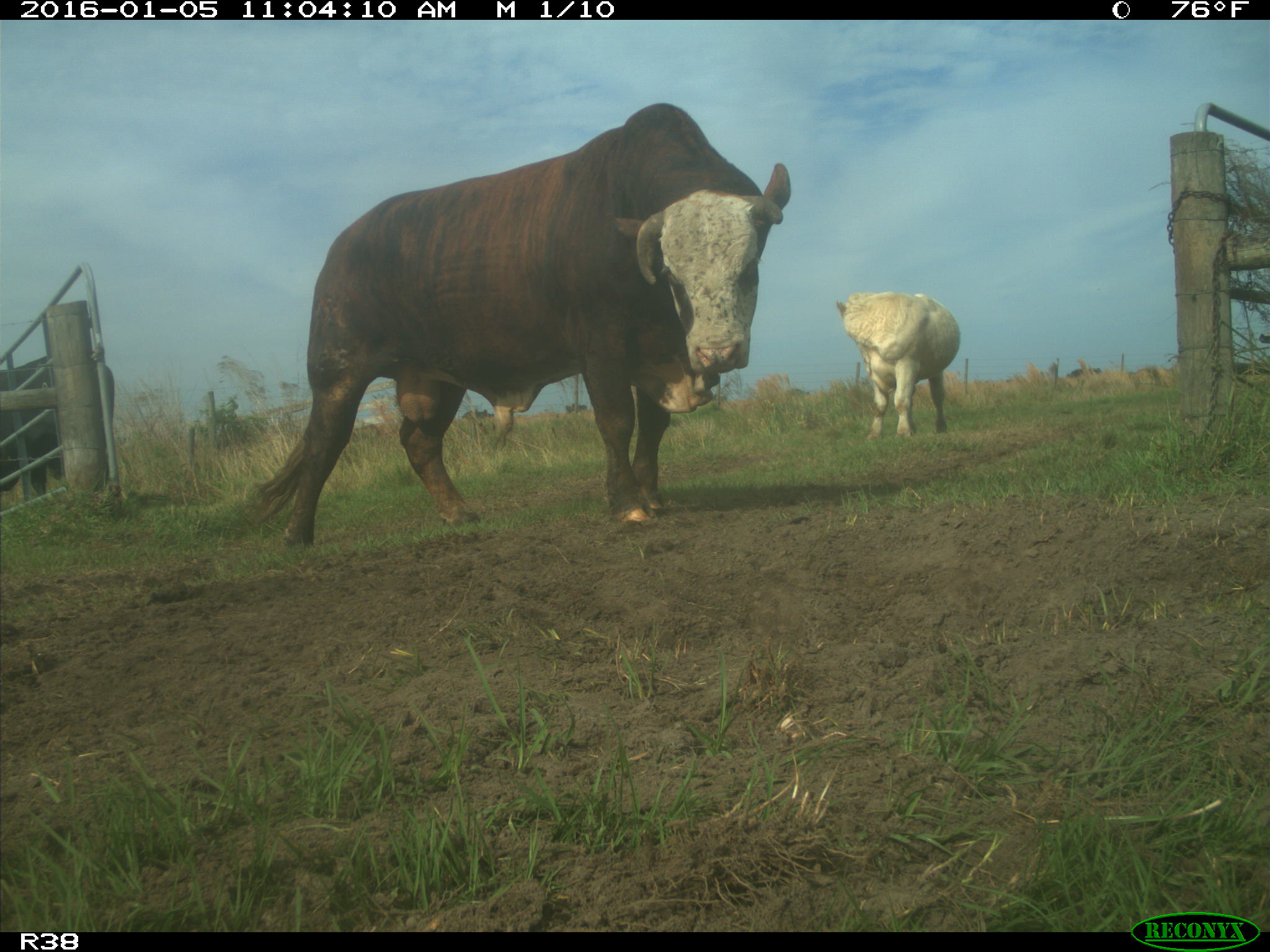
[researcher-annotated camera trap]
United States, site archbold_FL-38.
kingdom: Animalia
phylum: Chordata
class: Mammalia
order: Artiodactyla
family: Bovidae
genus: Bos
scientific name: Bos taurus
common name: domestic cow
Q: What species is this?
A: Bos taurus (domestic cow).